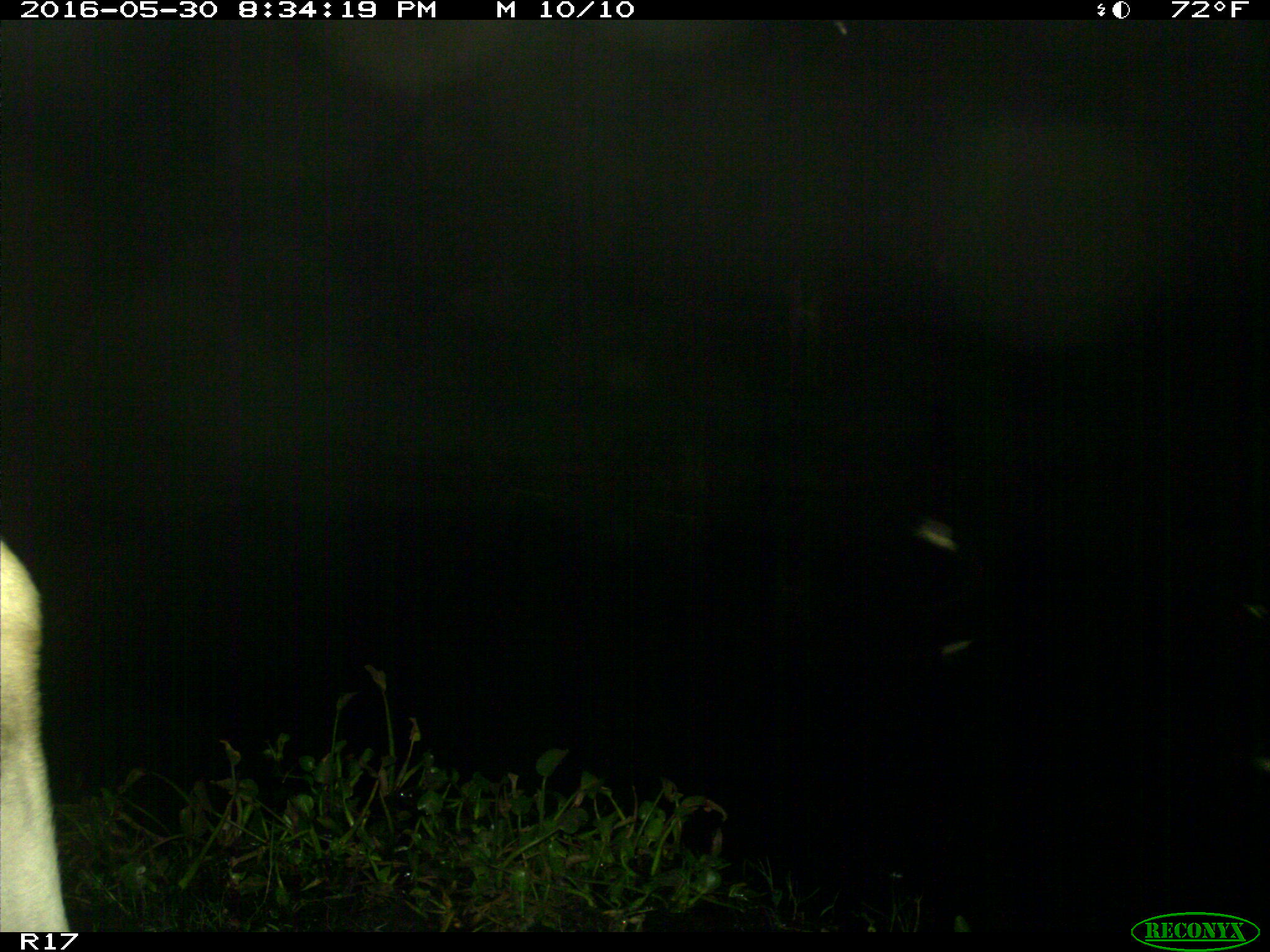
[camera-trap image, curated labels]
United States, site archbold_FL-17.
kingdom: Animalia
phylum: Chordata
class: Mammalia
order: Artiodactyla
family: Bovidae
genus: Bos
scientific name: Bos taurus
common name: domestic cow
Bos taurus (domestic cow).